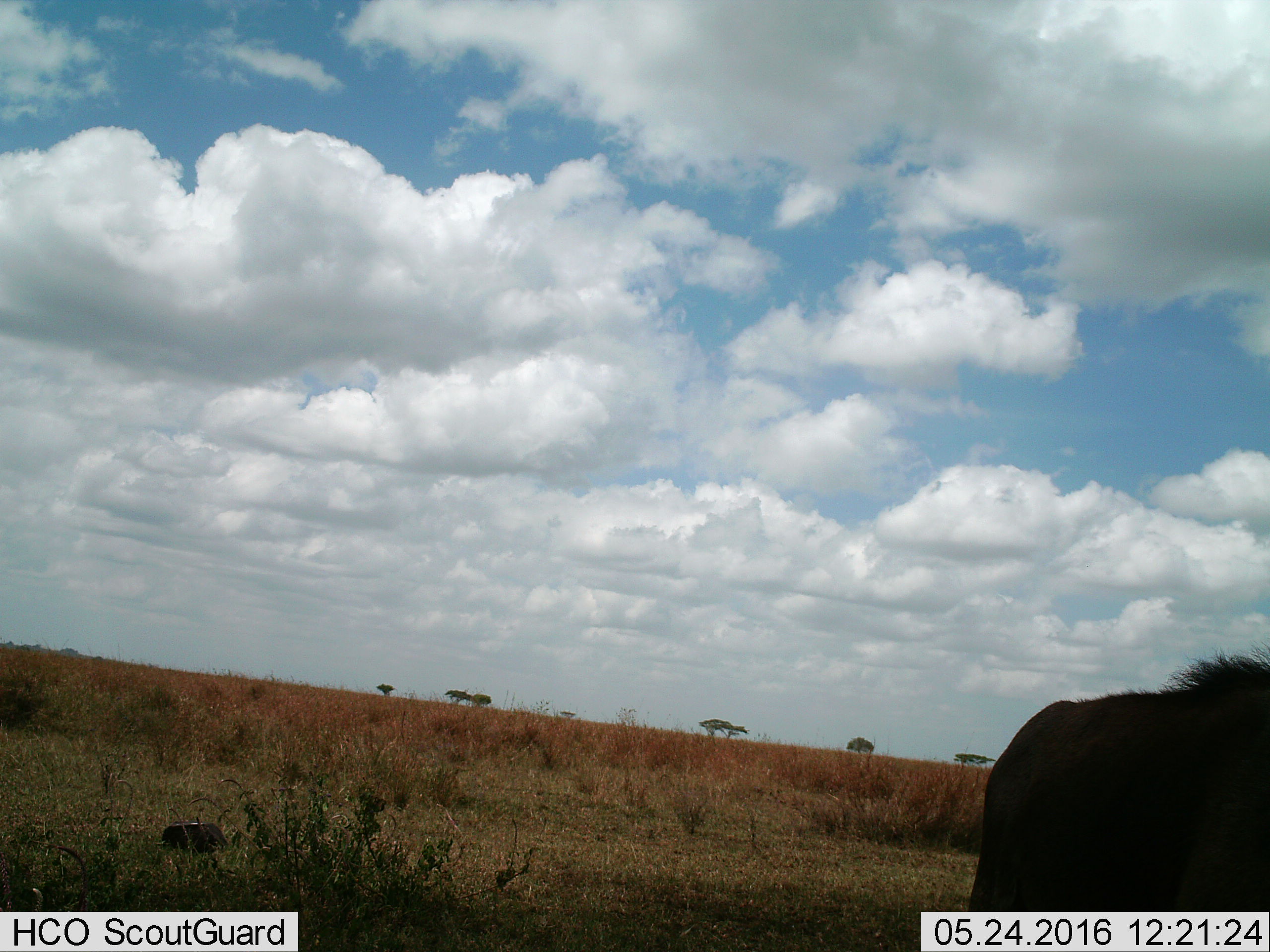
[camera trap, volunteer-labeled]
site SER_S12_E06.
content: unidentified animal